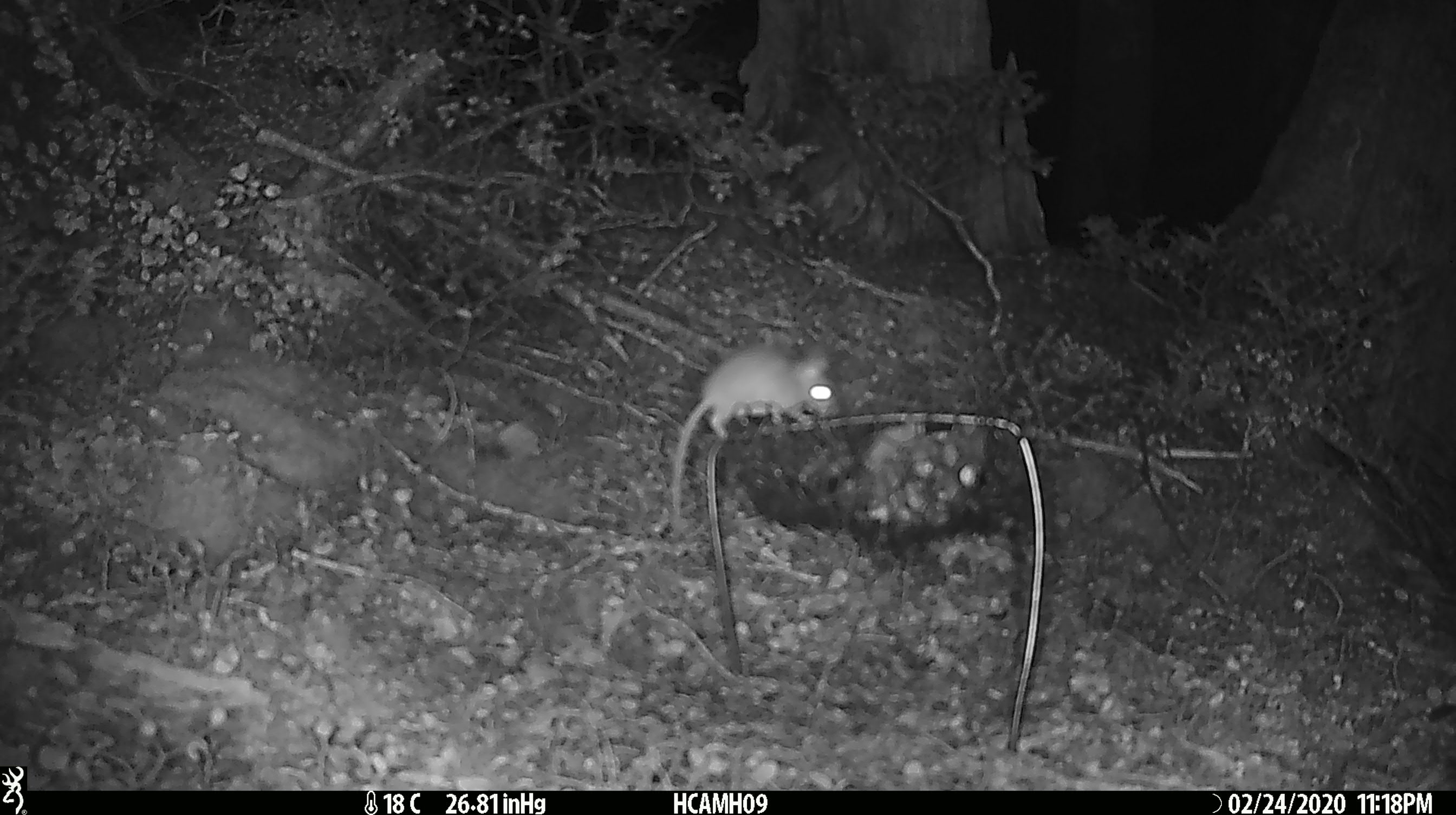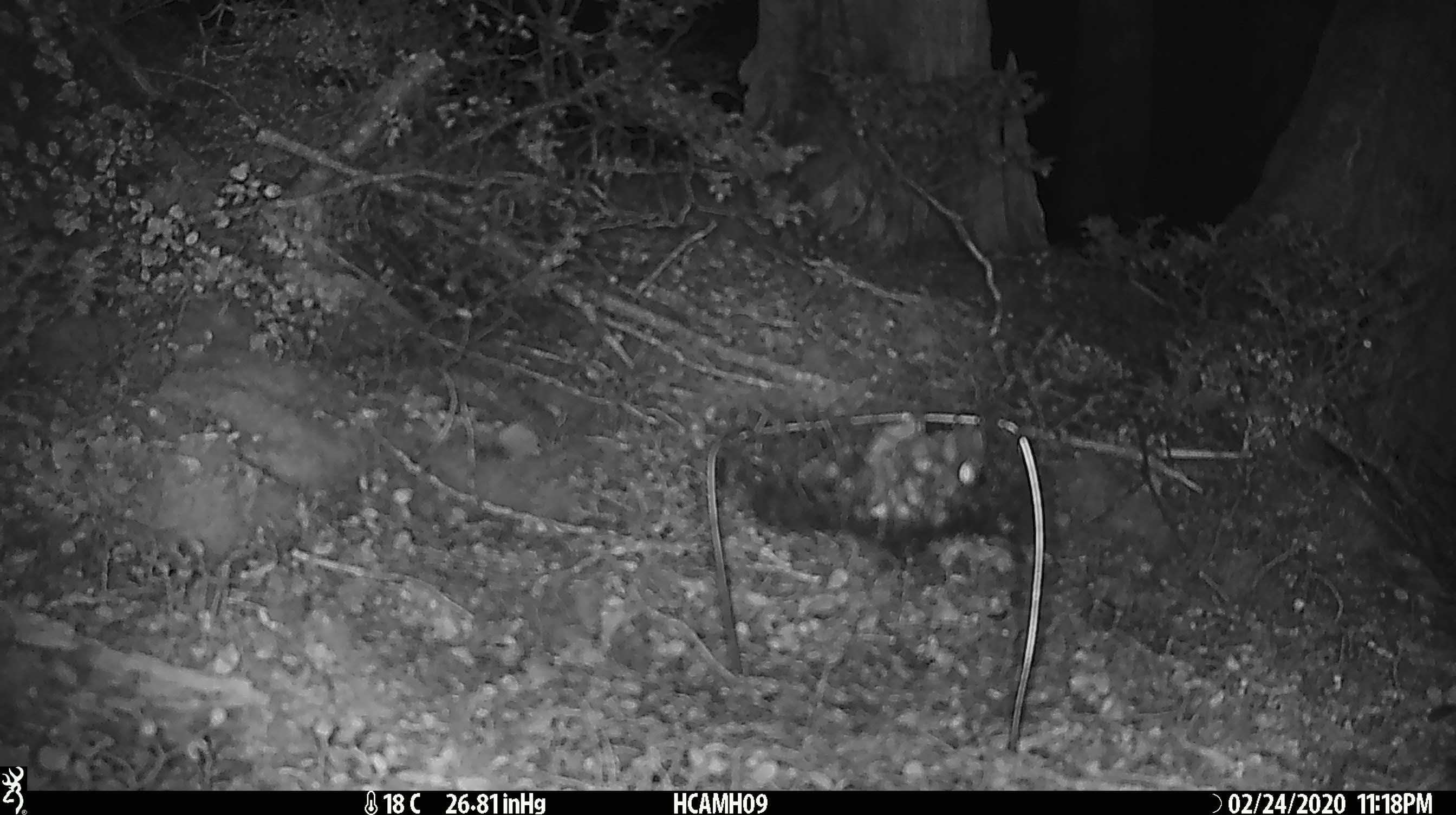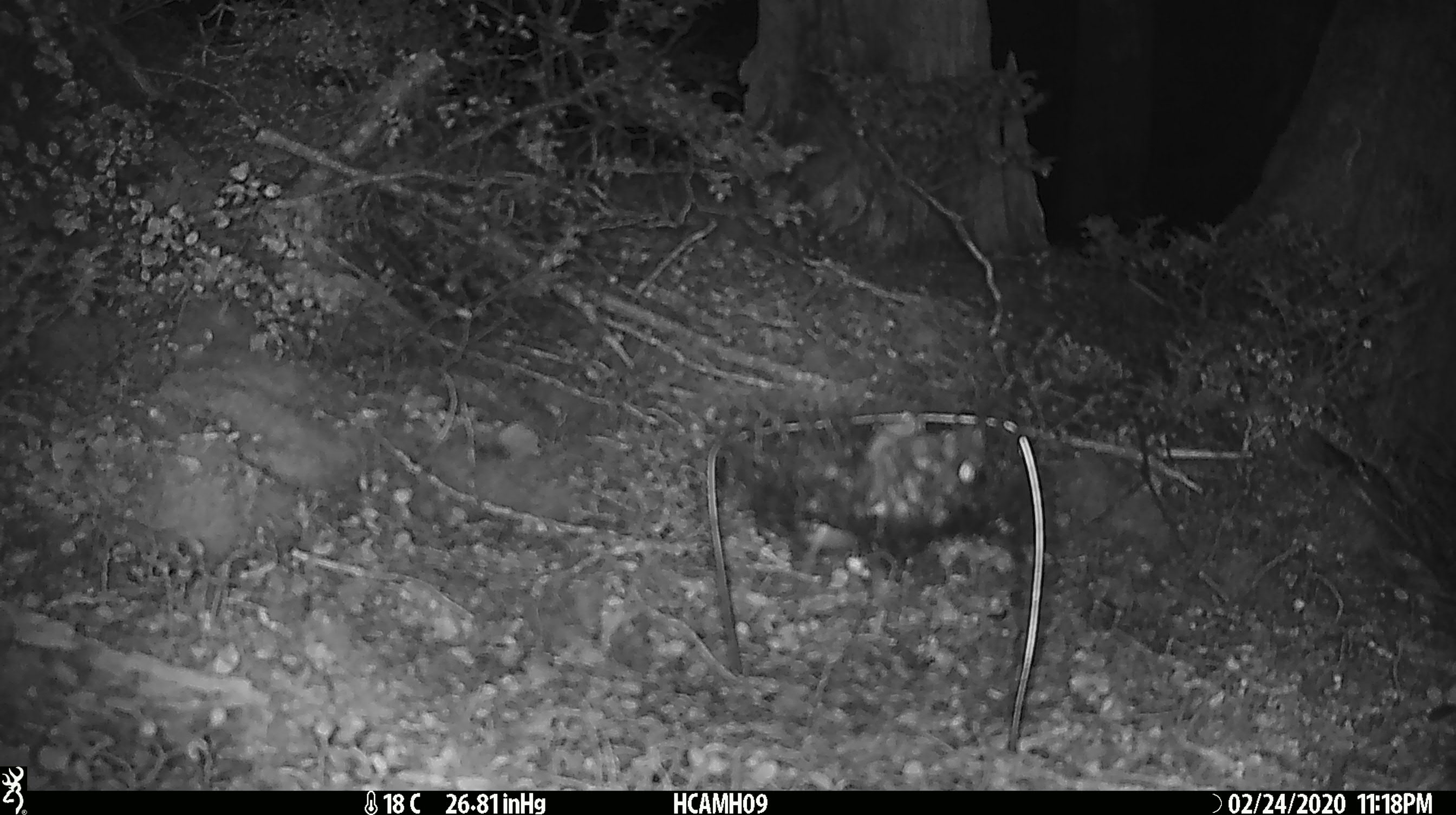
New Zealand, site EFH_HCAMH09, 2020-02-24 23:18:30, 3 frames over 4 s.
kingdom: Animalia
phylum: Chordata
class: Mammalia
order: Rodentia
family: Muridae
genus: Mus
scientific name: Mus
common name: mouse